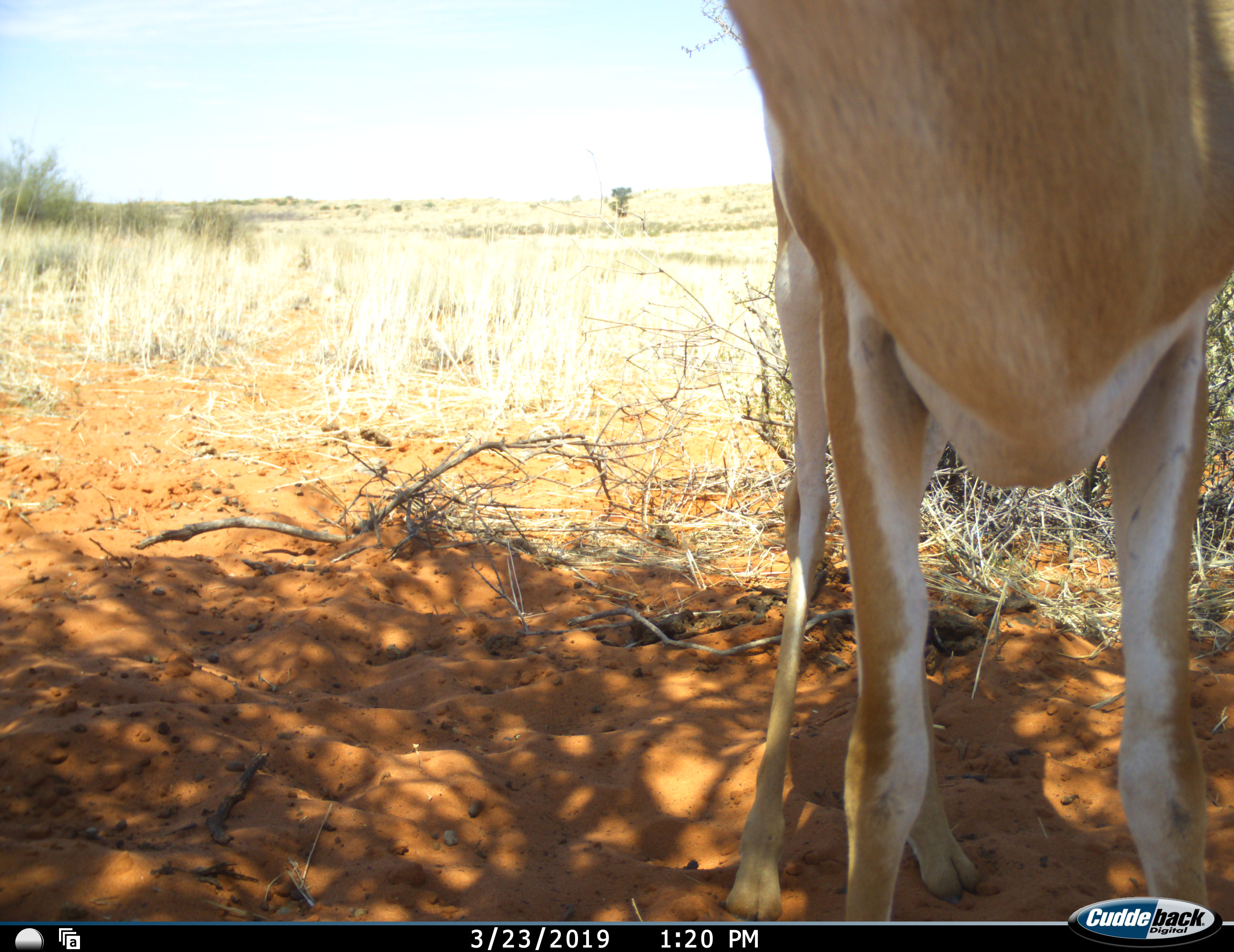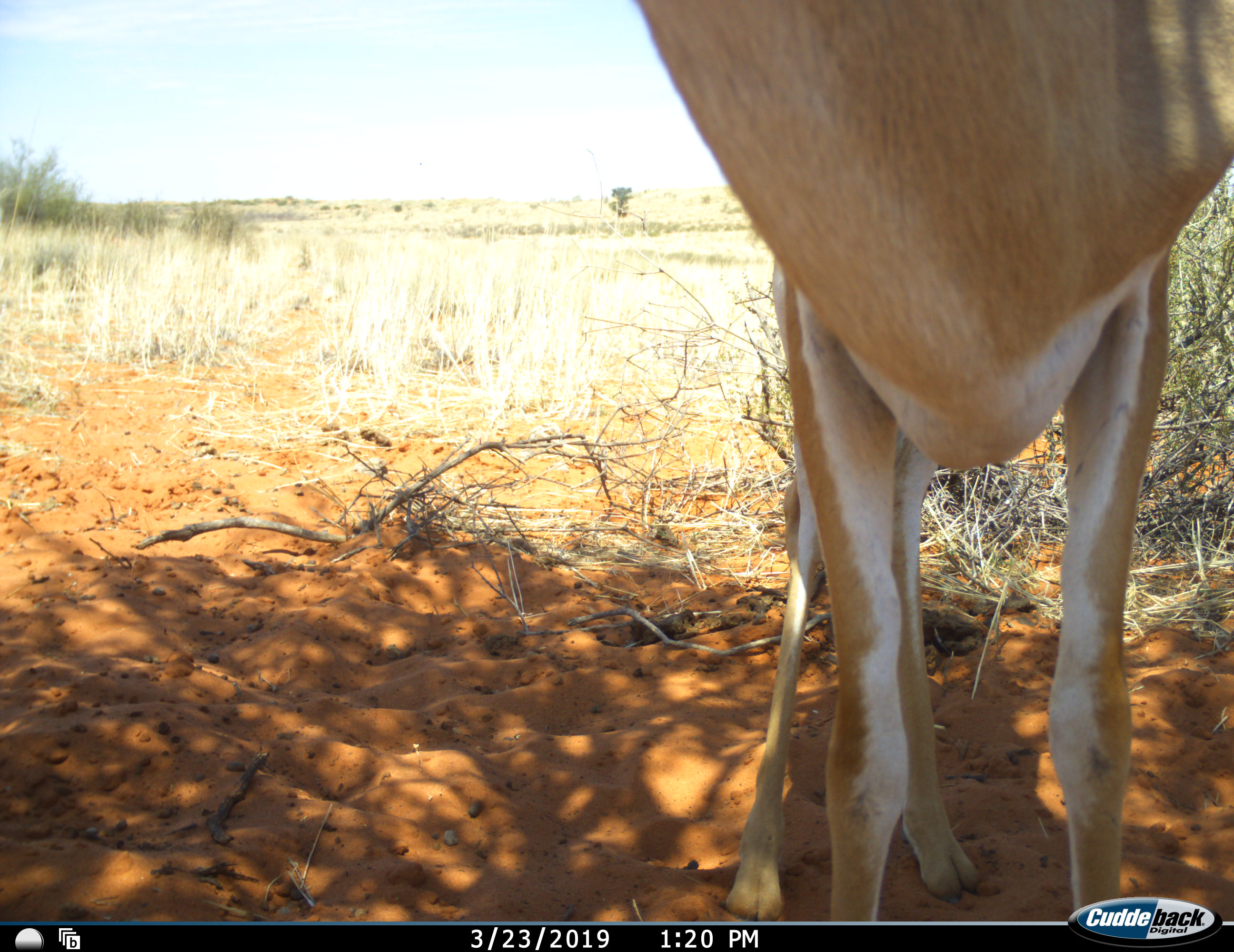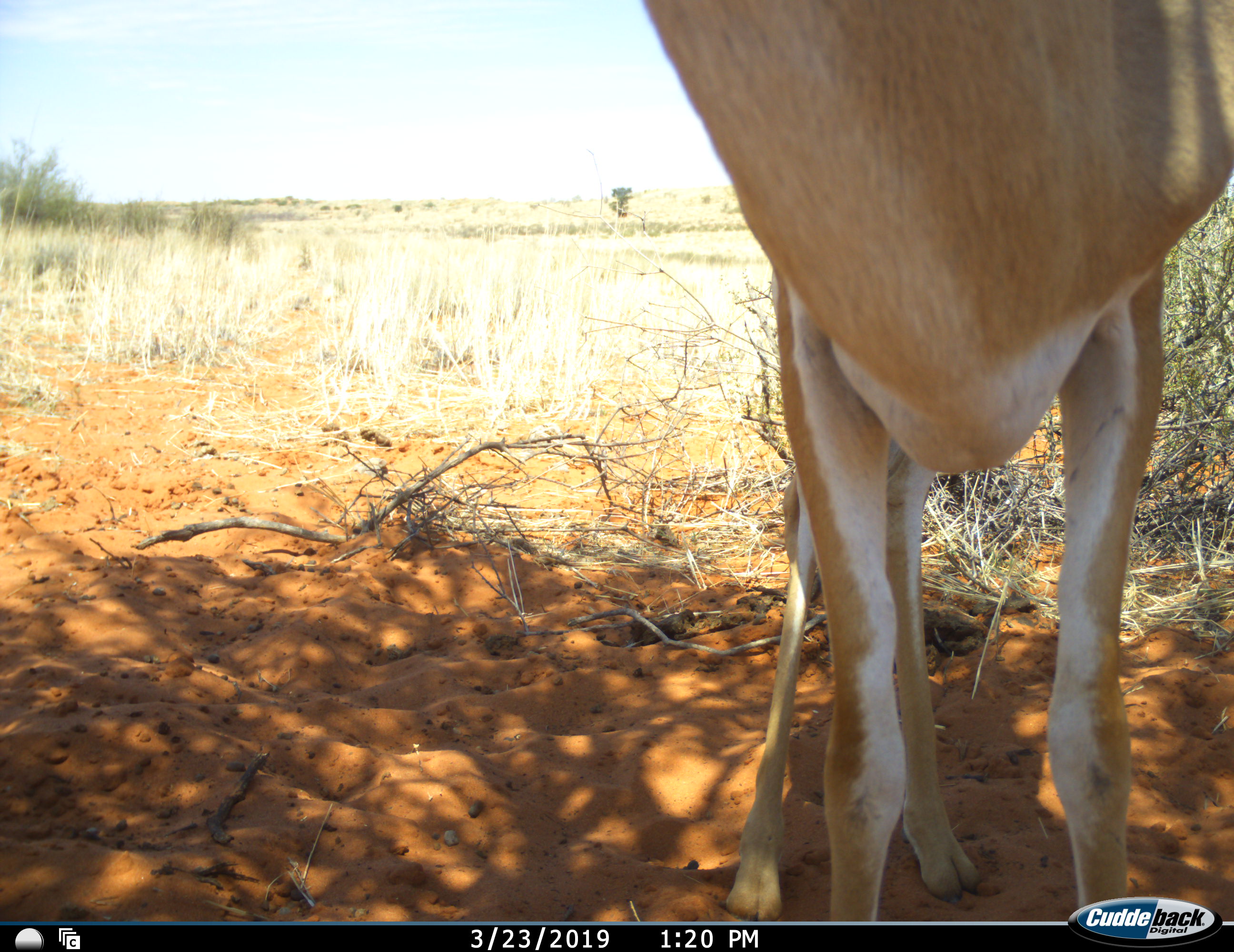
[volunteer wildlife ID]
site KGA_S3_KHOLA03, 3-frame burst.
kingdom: Animalia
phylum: Chordata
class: Mammalia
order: Artiodactyla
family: Bovidae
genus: Antidorcas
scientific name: Antidorcas marsupialis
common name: springbok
Springbok (Antidorcas marsupialis), count 1. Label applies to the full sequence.